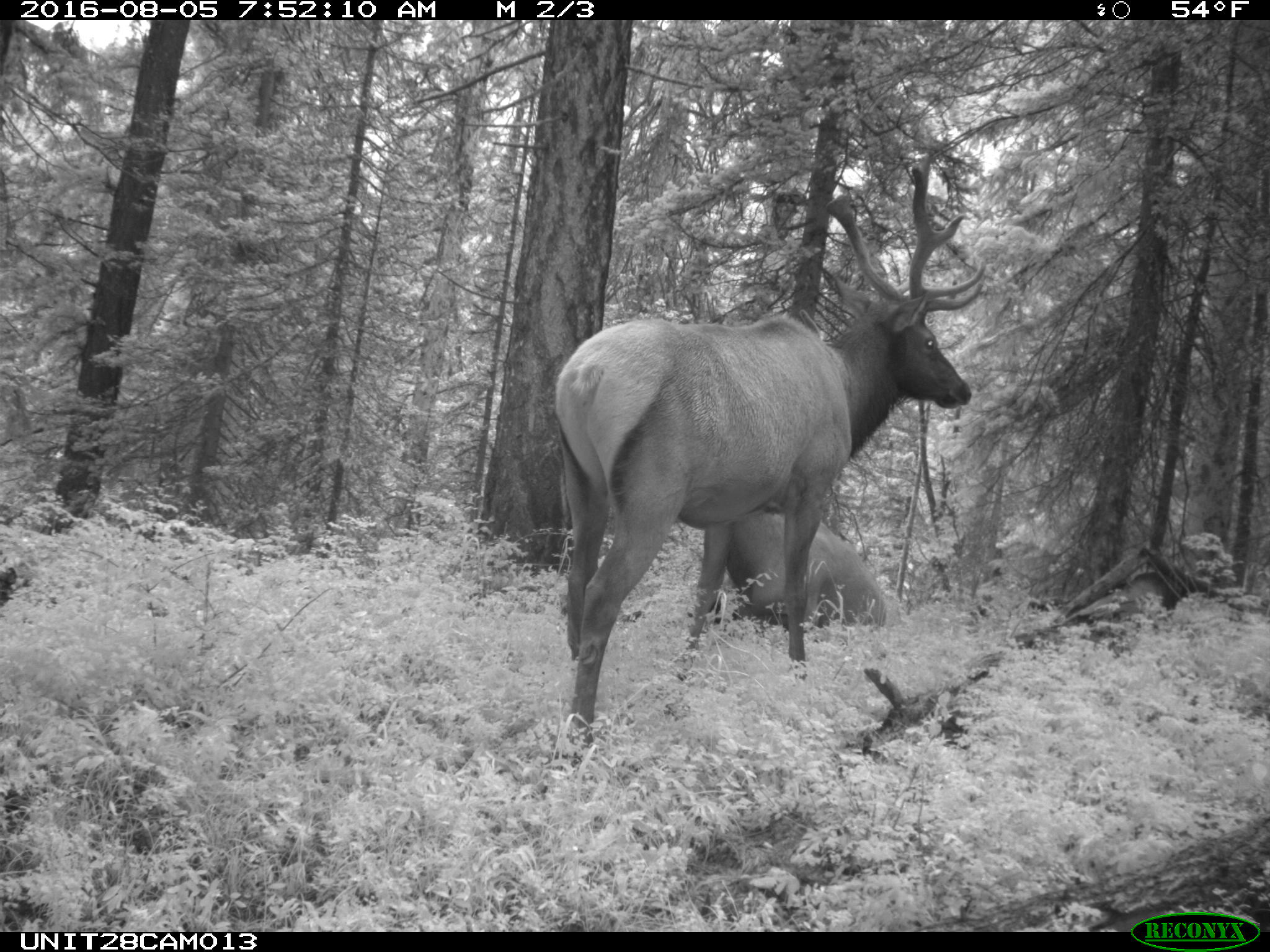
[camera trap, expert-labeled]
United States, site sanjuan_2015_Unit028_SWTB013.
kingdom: Animalia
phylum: Chordata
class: Mammalia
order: Artiodactyla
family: Cervidae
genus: Cervus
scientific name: Cervus elaphus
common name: red deer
Cervus elaphus (red deer).